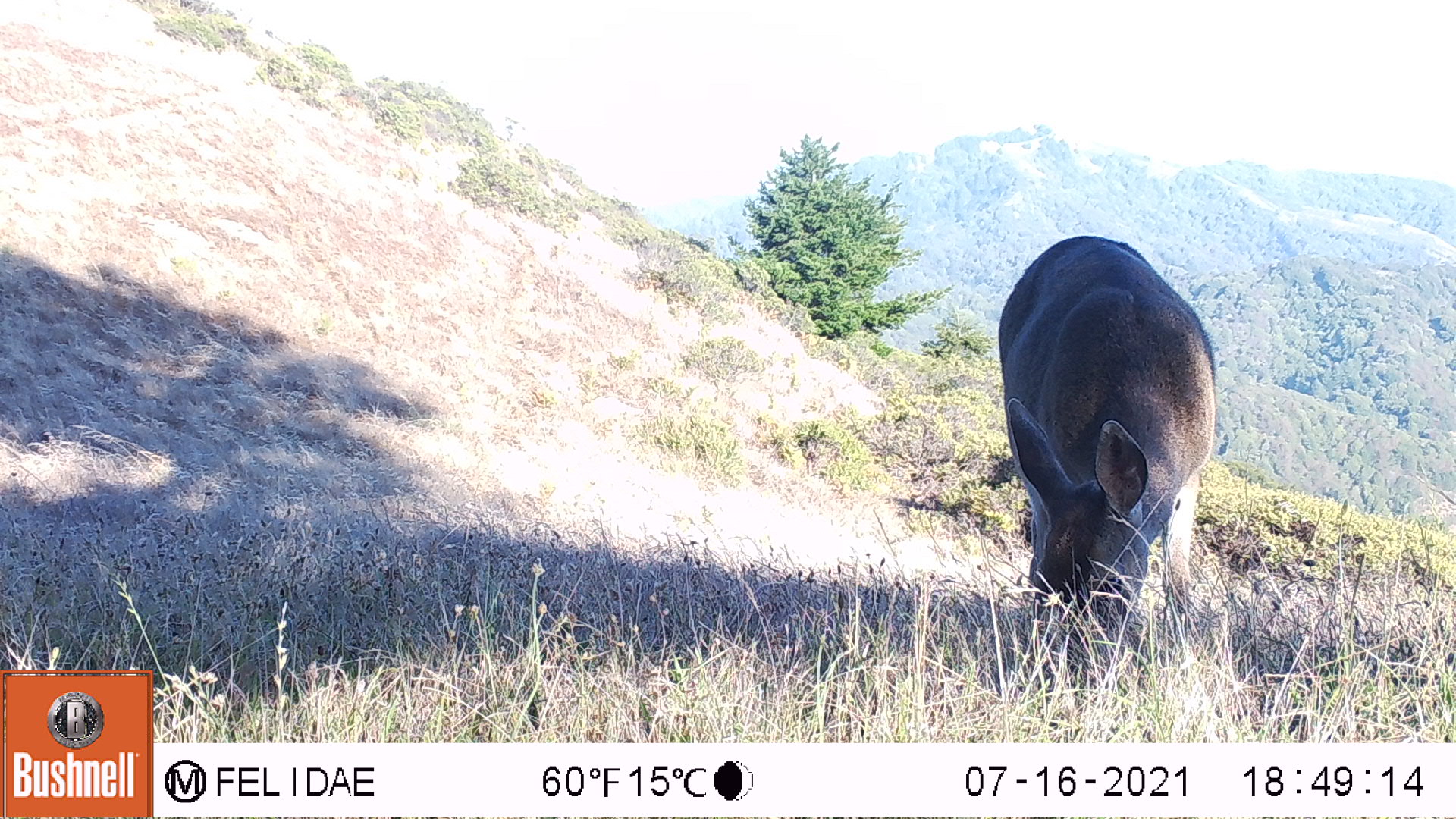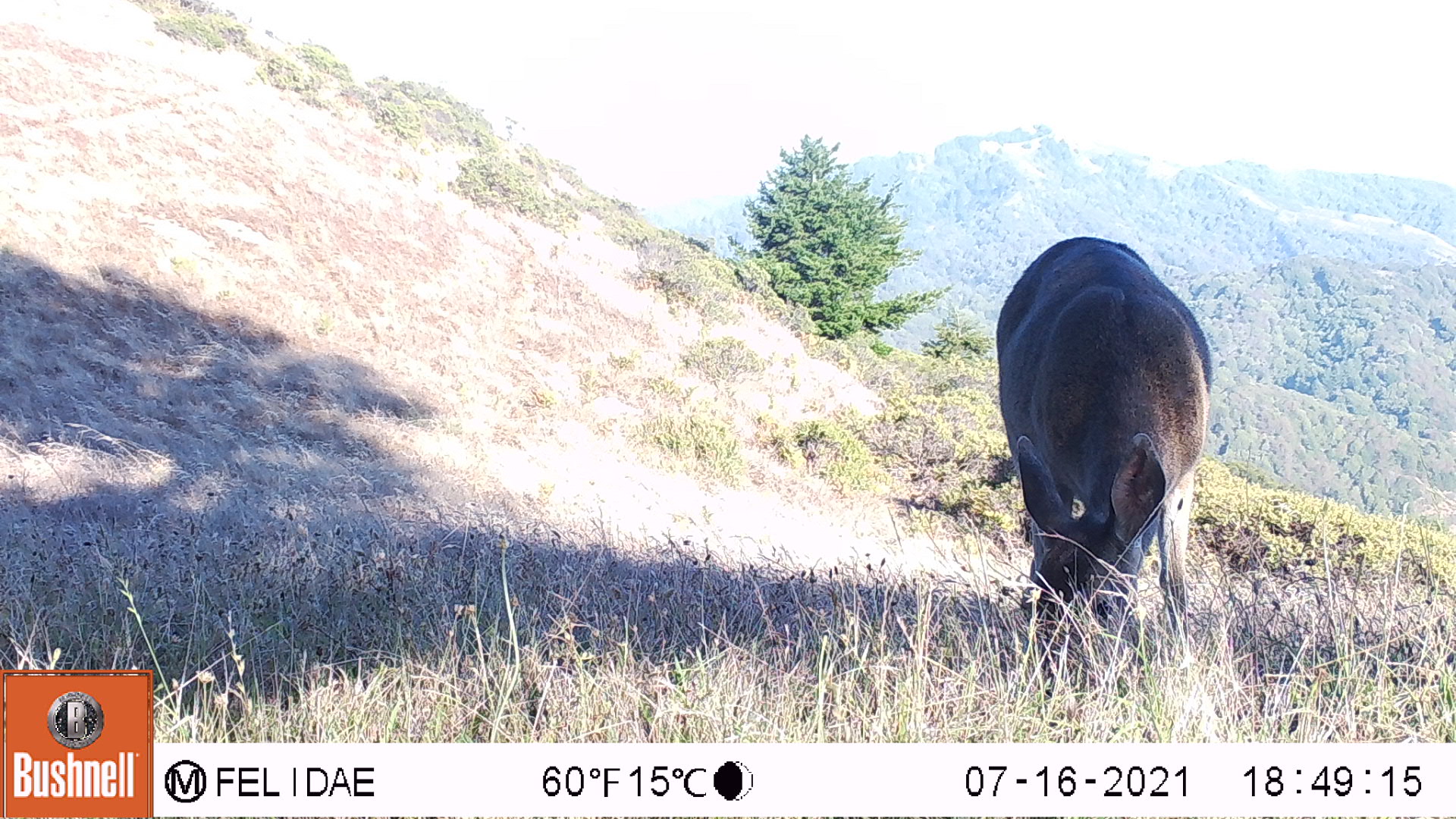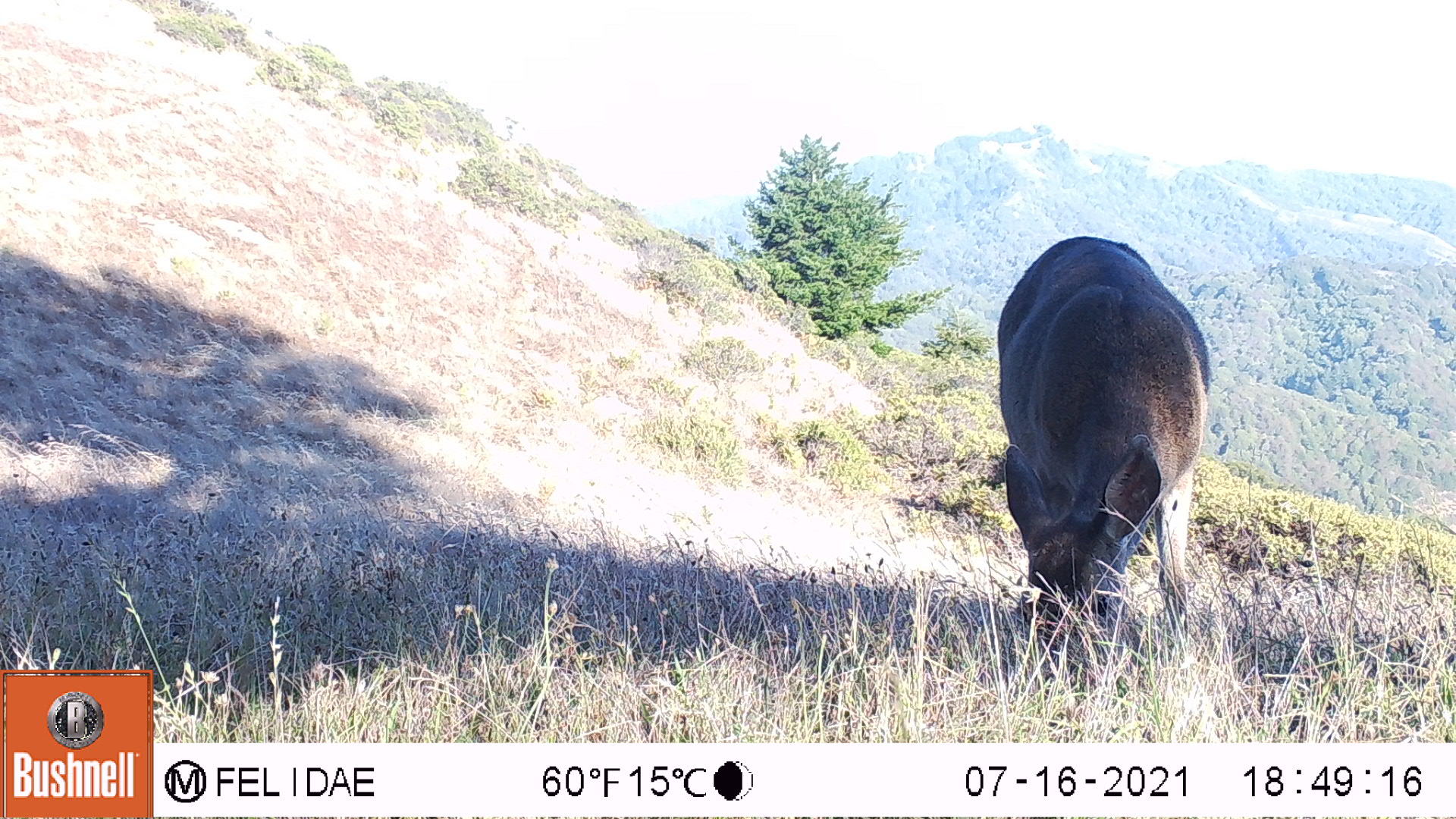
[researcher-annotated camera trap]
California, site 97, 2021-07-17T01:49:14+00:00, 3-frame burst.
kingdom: Animalia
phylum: Chordata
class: Mammalia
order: Artiodactyla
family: Cervidae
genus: Odocoileus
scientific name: Odocoileus hemionus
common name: mule deer